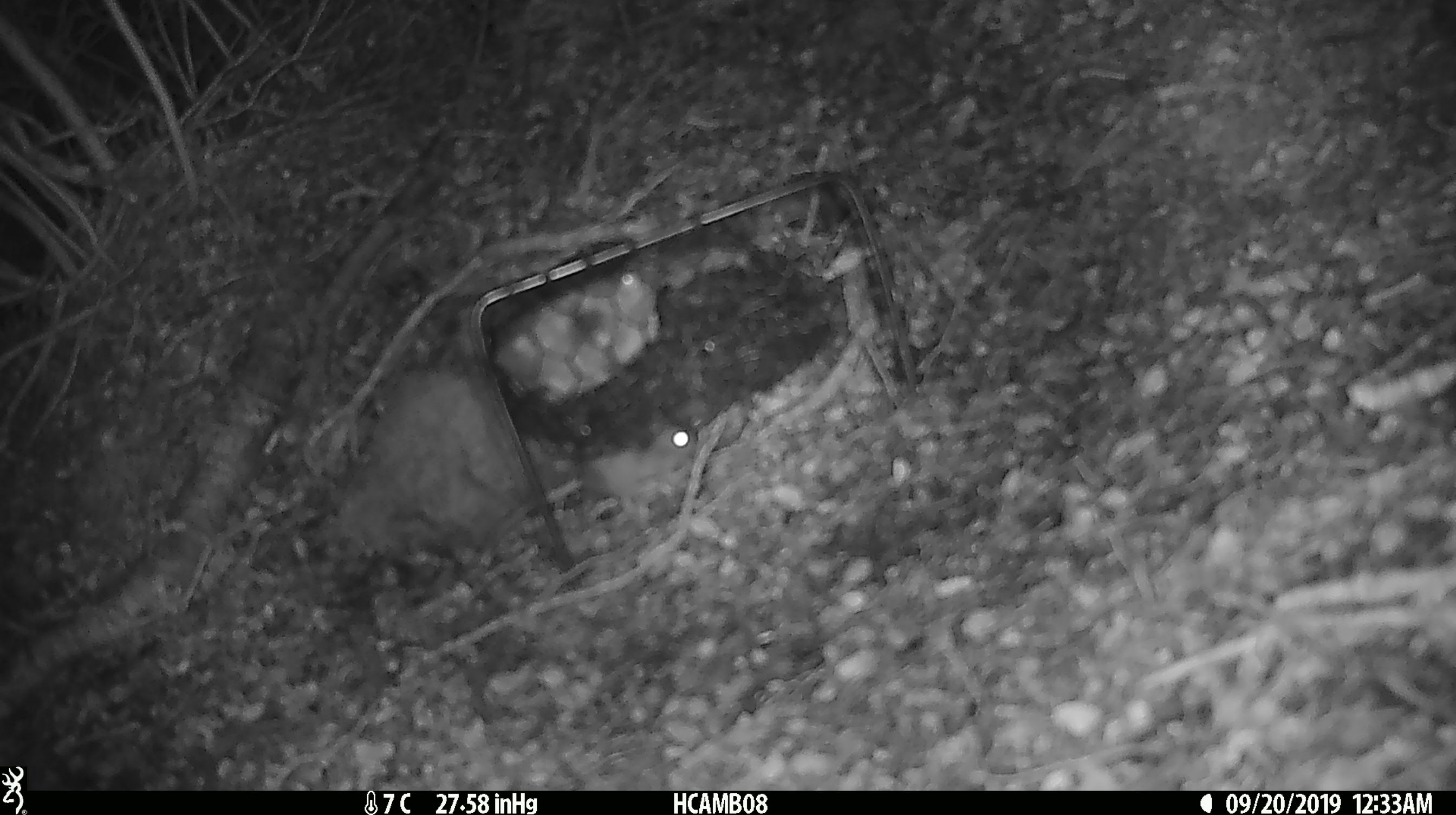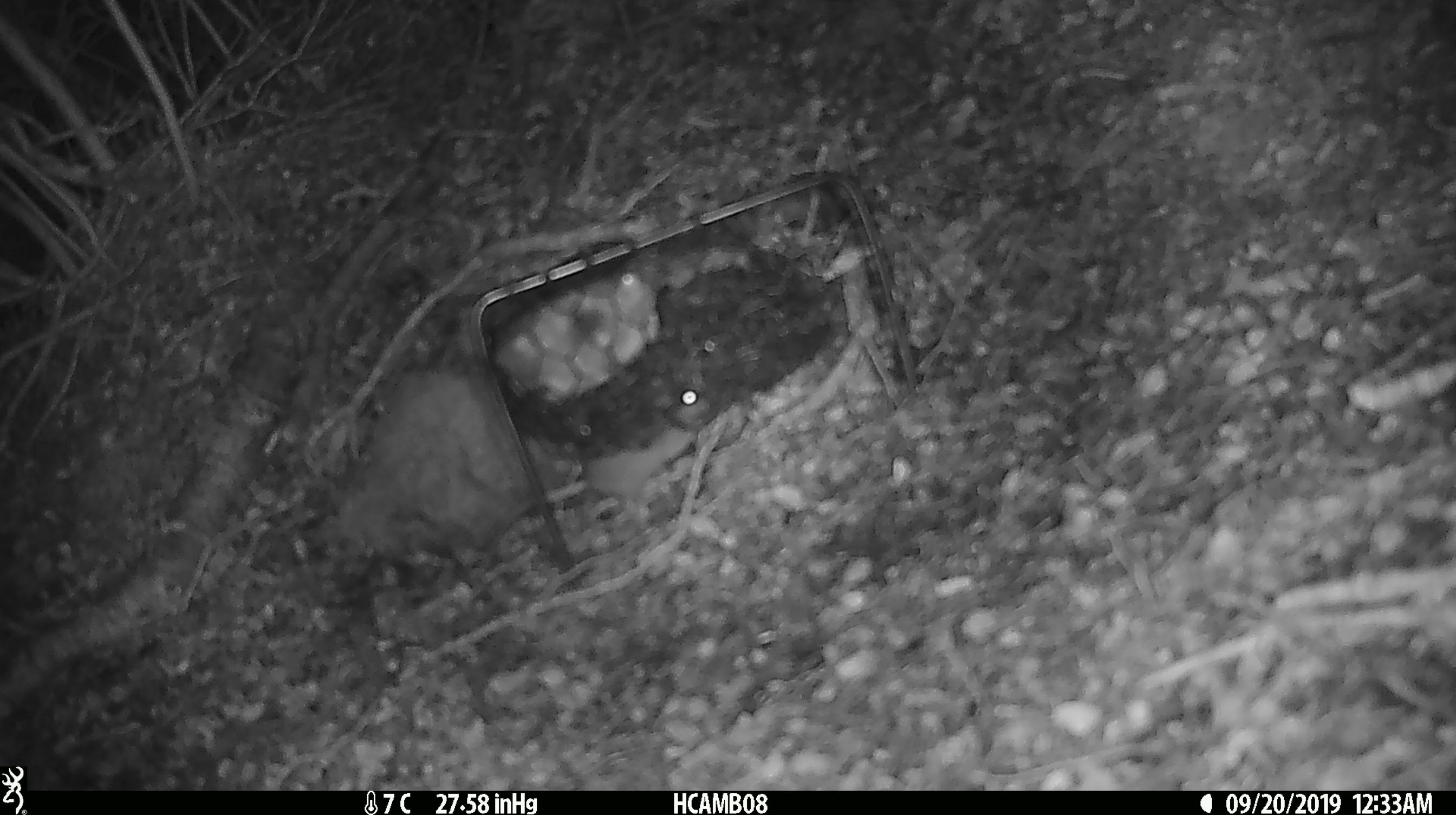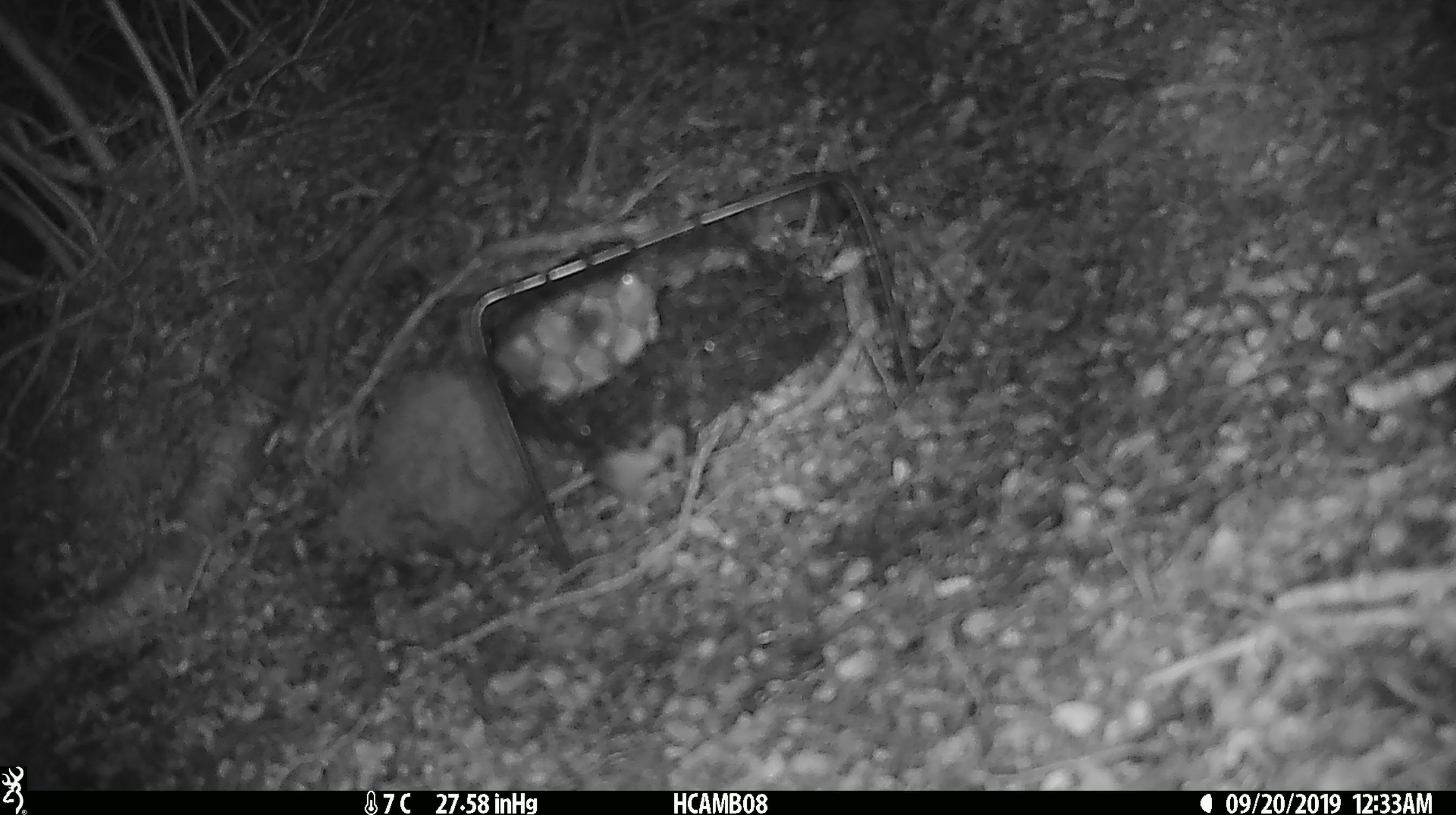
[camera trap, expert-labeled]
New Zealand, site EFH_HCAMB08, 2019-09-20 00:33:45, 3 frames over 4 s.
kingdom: Animalia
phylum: Chordata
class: Mammalia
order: Rodentia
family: Muridae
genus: Mus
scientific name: Mus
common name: mouse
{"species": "mouse (Mus)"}